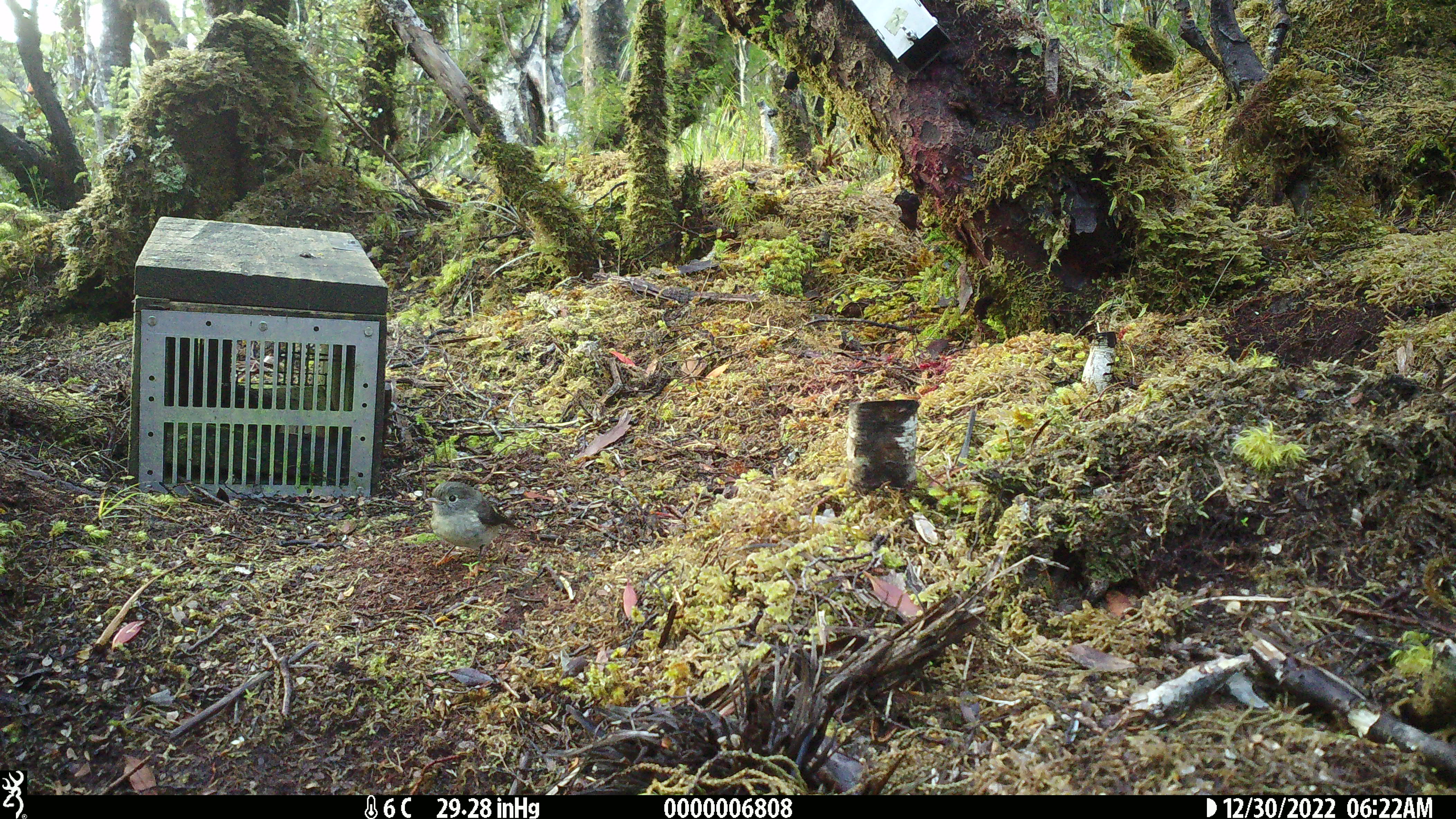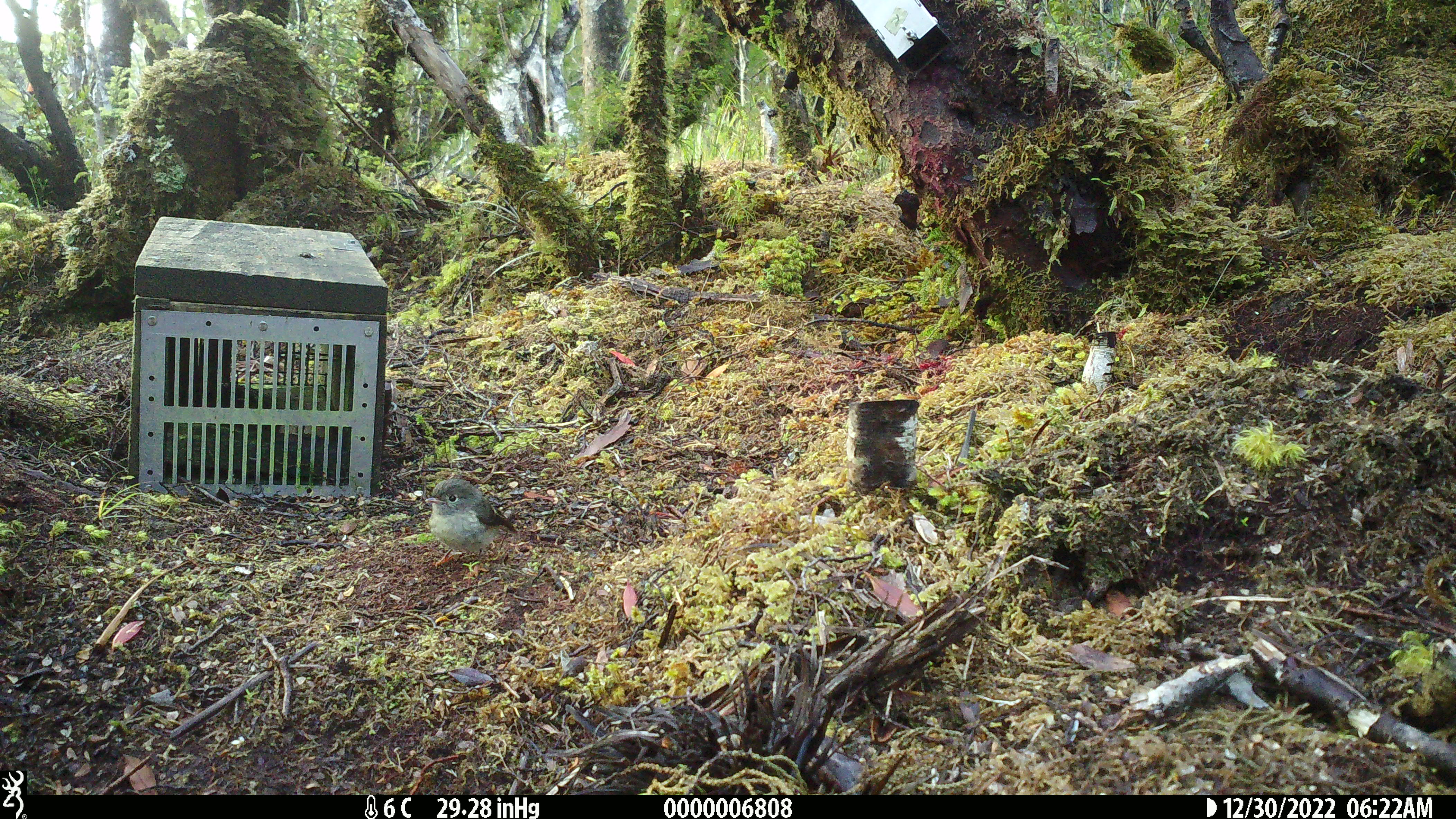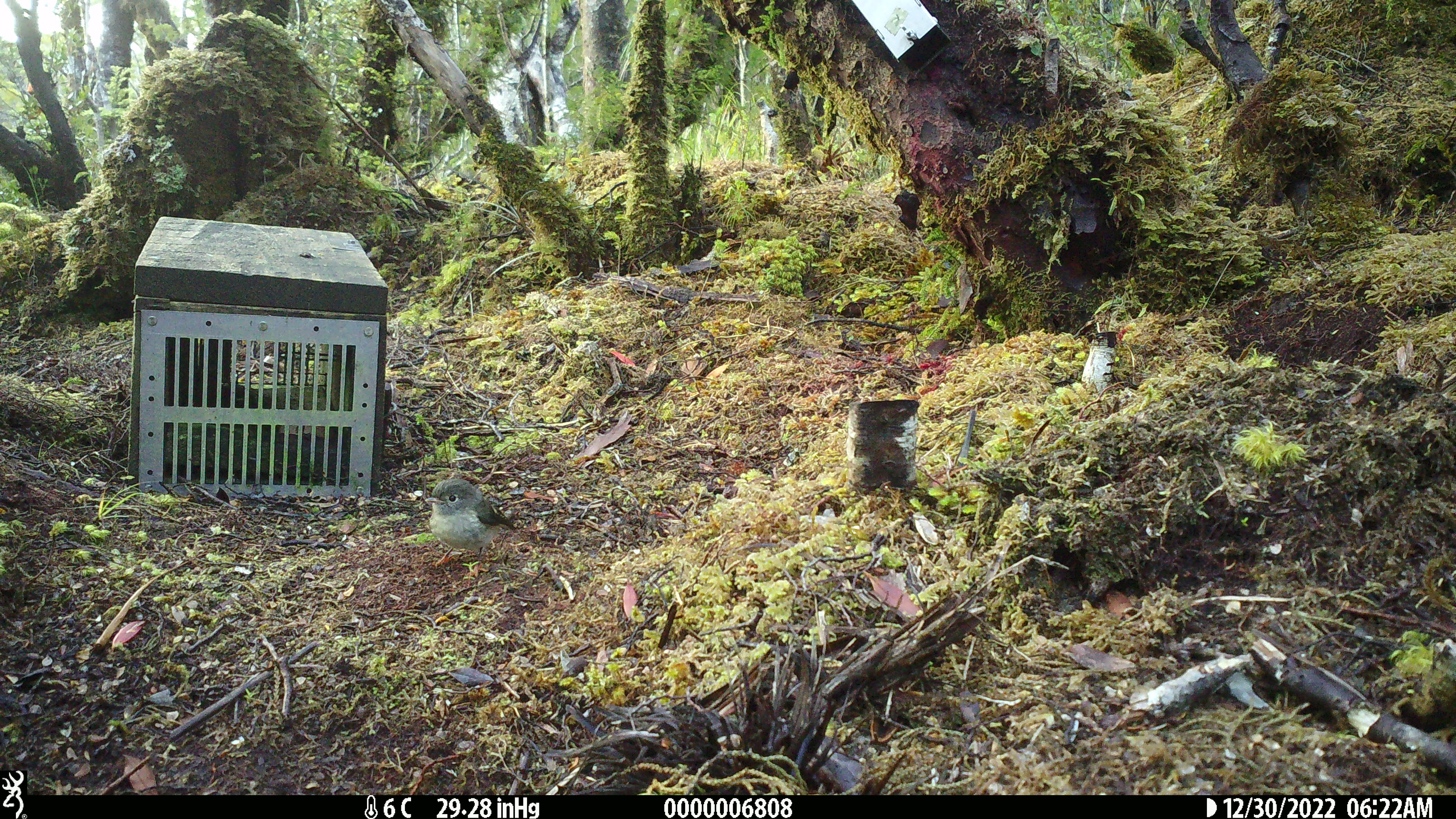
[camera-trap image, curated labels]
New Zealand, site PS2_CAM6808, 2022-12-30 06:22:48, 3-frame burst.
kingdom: Animalia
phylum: Chordata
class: Aves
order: Passeriformes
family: Petroicidae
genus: Petroica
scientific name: Petroica macrocephala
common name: tomtit